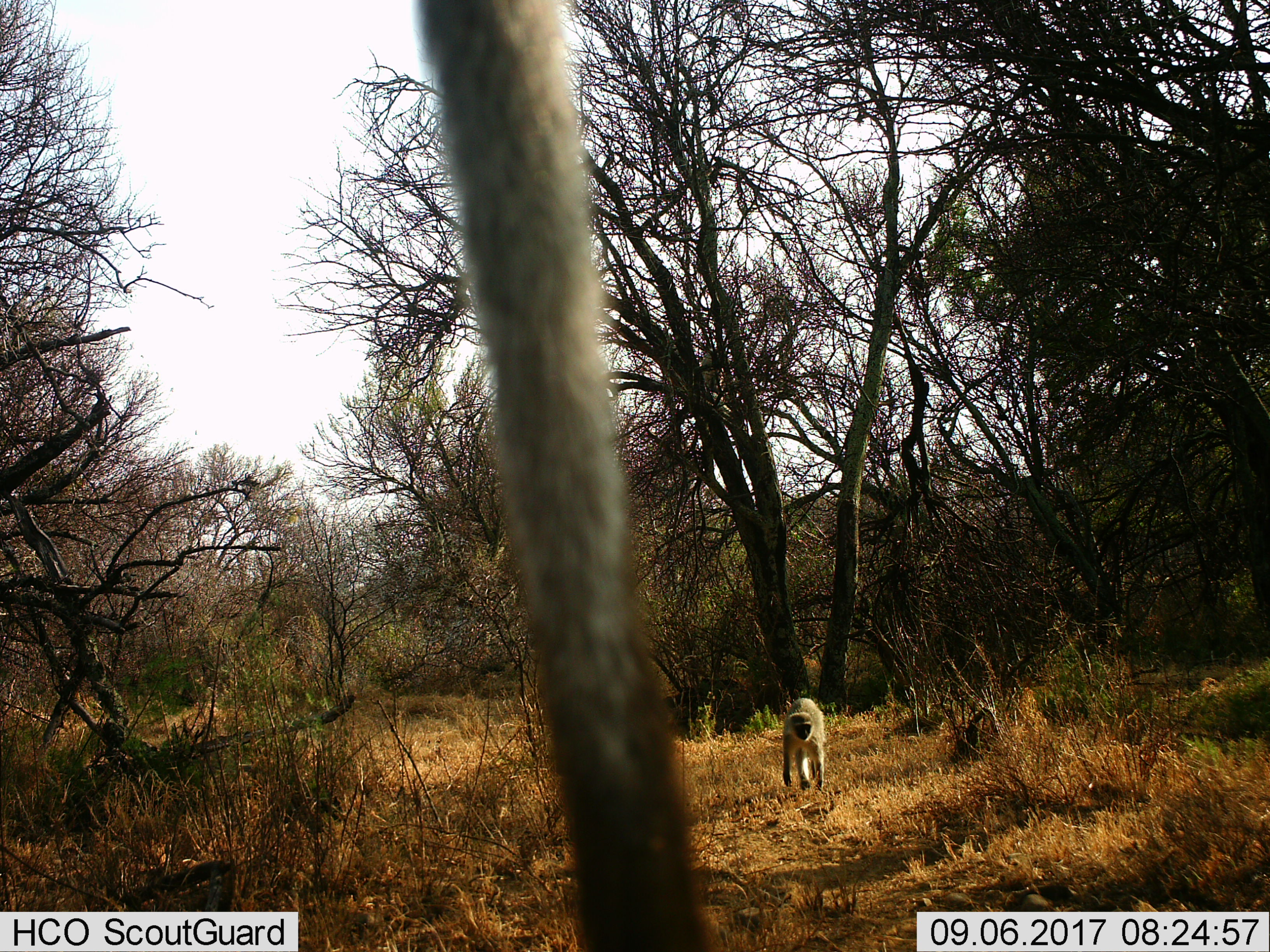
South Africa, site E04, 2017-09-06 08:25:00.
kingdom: Animalia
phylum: Chordata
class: Mammalia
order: Primates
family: Cercopithecidae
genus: Chlorocebus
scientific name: Chlorocebus pygerythrus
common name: vervet monkey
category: monkeyvervet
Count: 2.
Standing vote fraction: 0%.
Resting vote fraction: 0%.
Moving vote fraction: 100%.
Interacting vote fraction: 11%.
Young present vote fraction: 0%.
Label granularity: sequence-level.